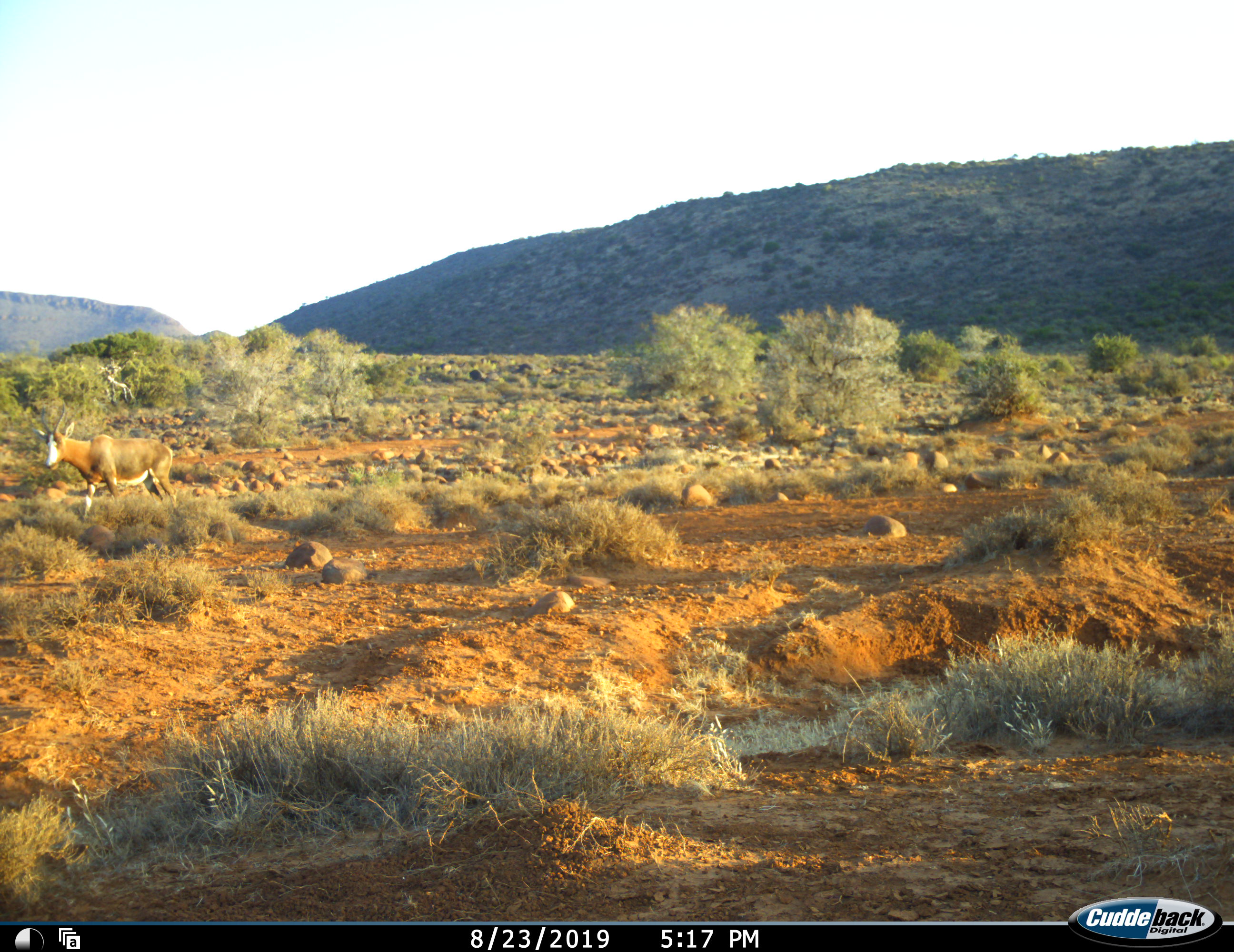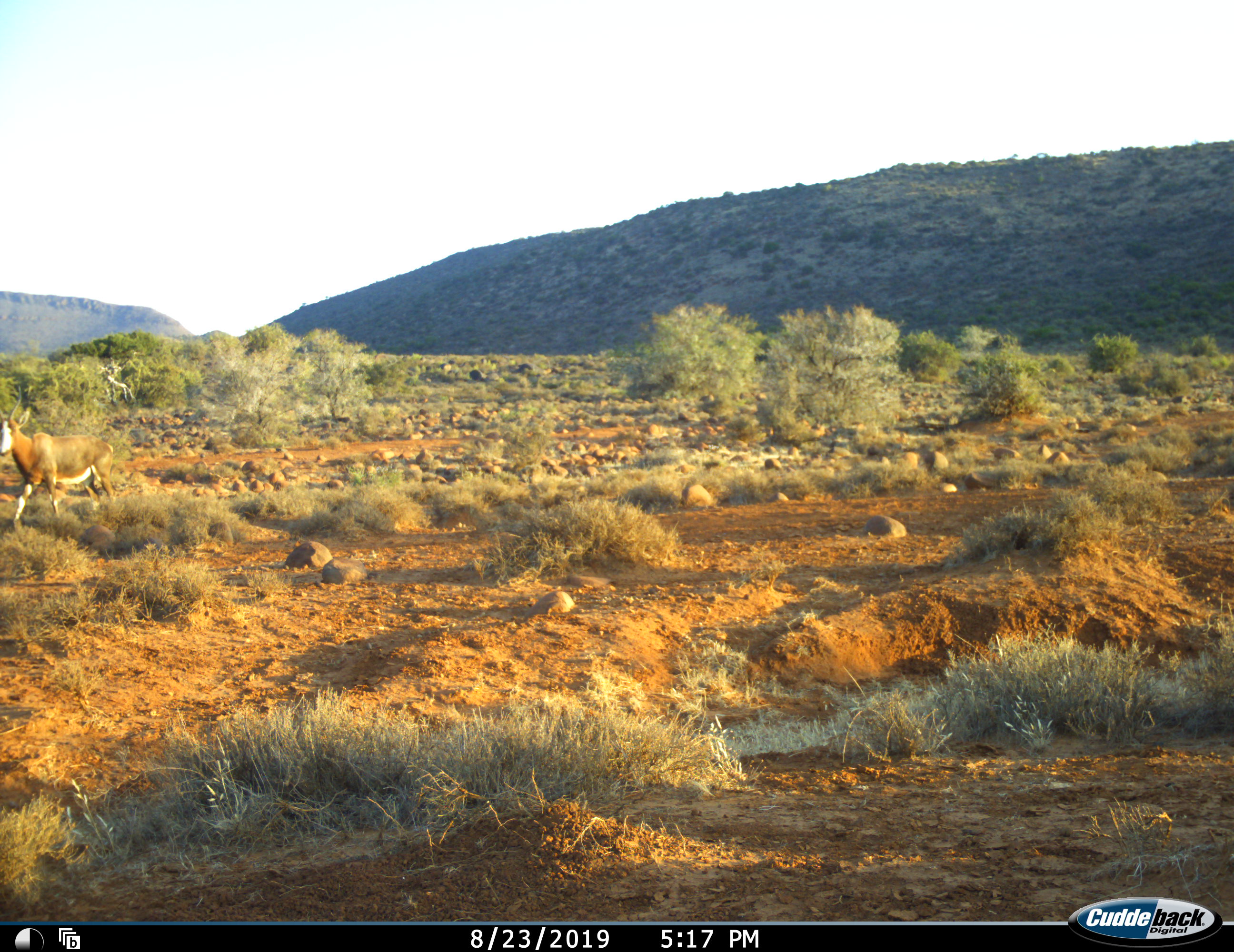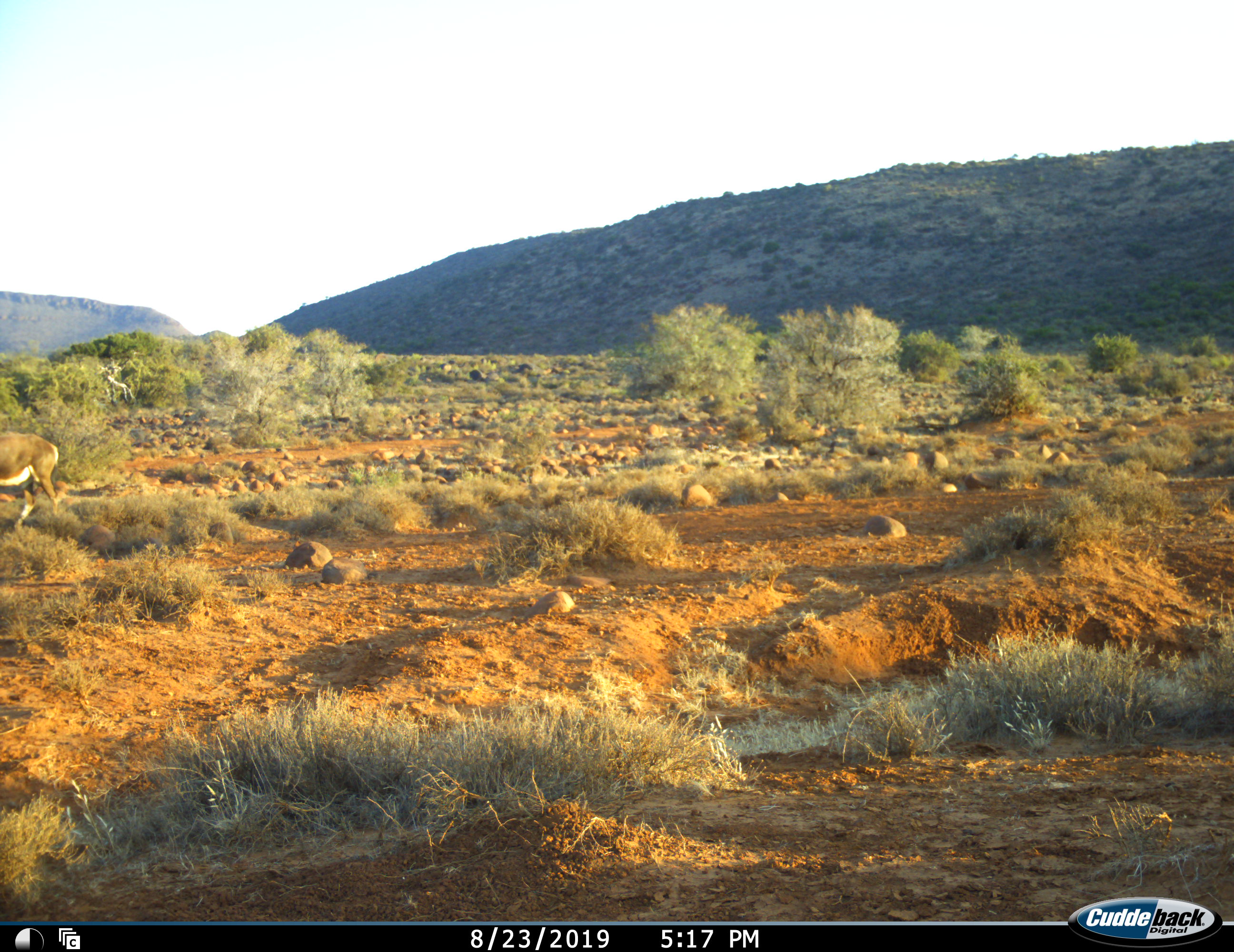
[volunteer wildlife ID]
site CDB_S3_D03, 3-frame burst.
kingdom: Animalia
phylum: Chordata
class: Mammalia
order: Artiodactyla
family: Bovidae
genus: Damaliscus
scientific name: Damaliscus pygargus phillipsi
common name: blesbok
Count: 1.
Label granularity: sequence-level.